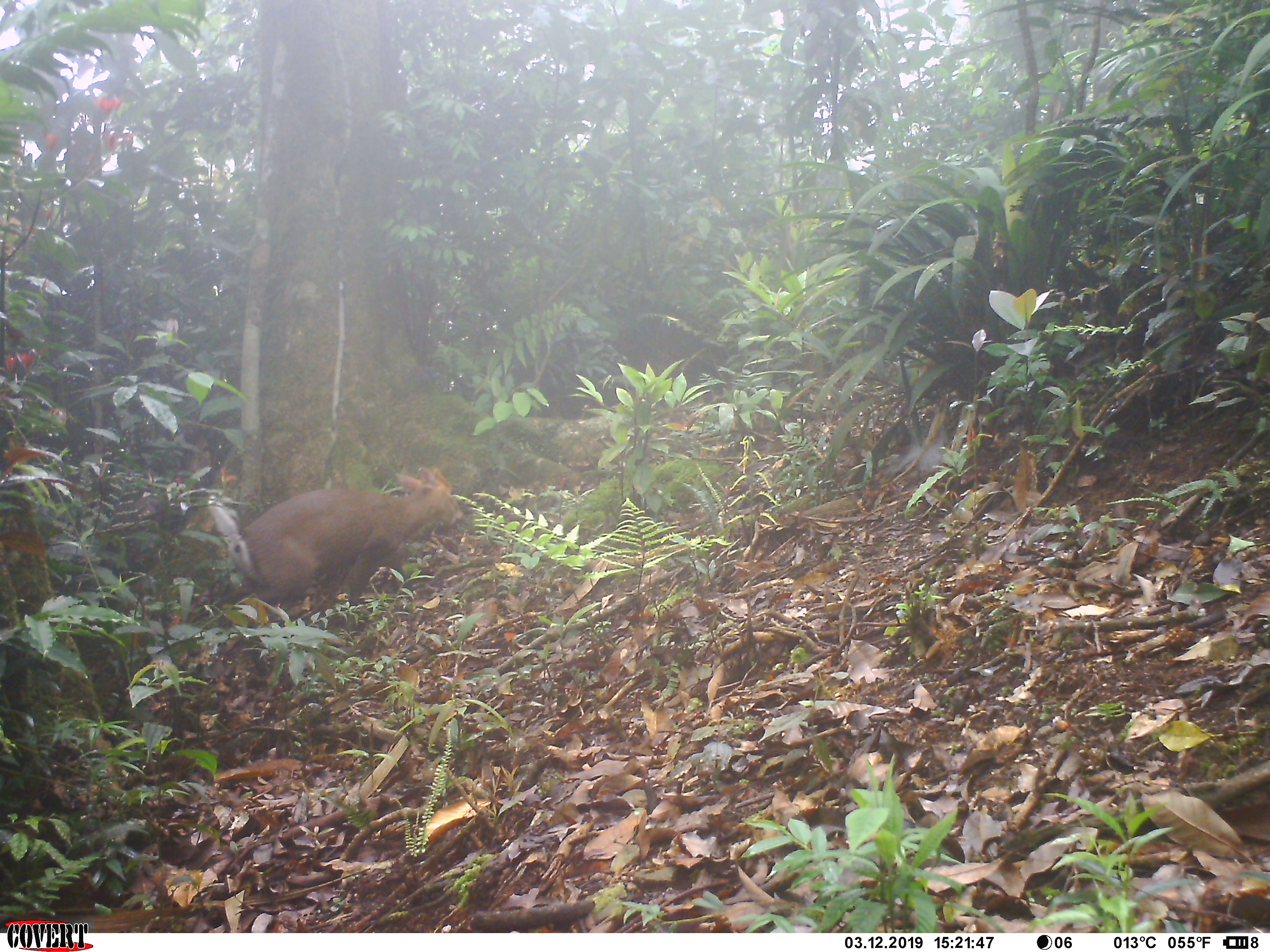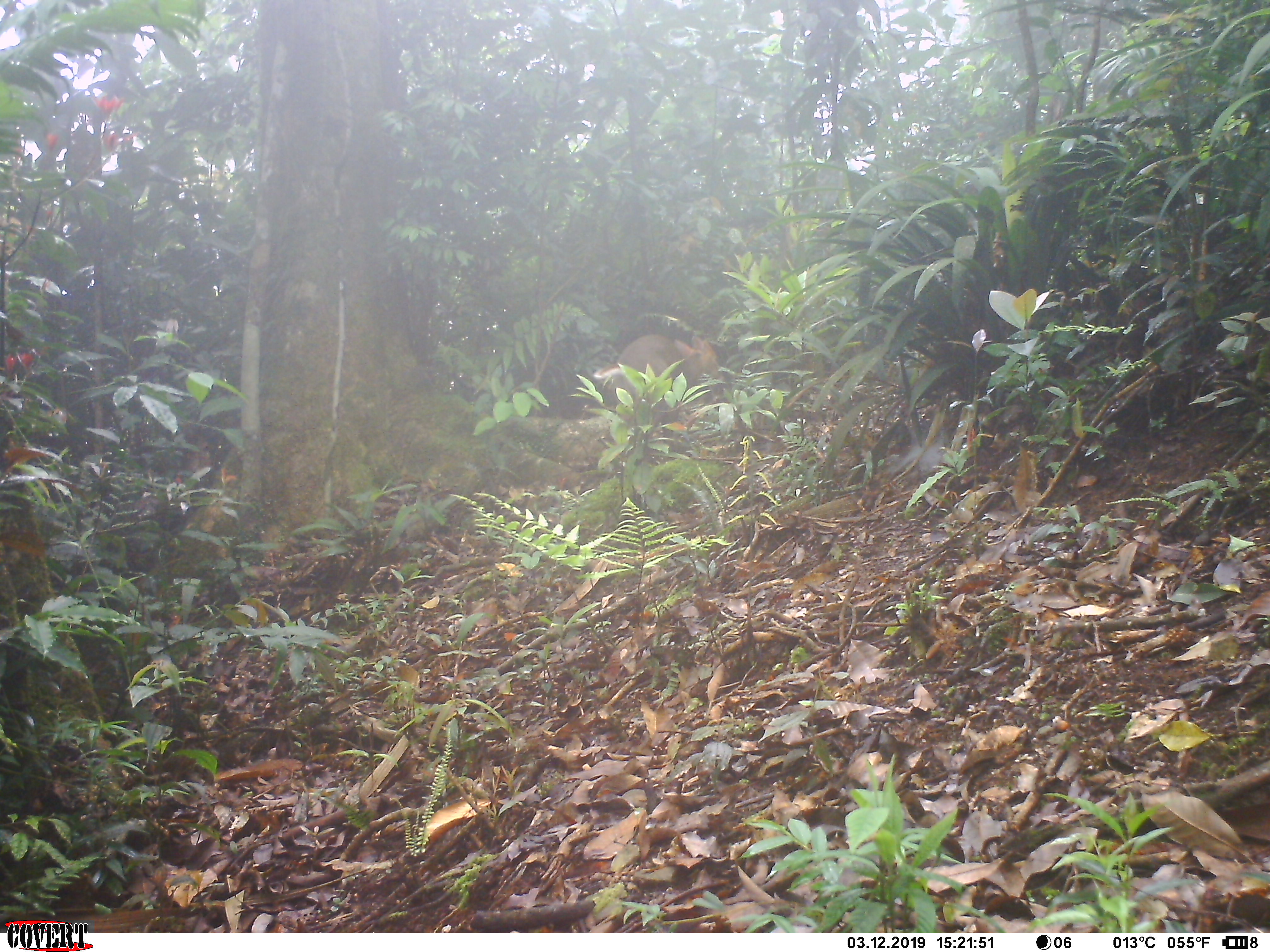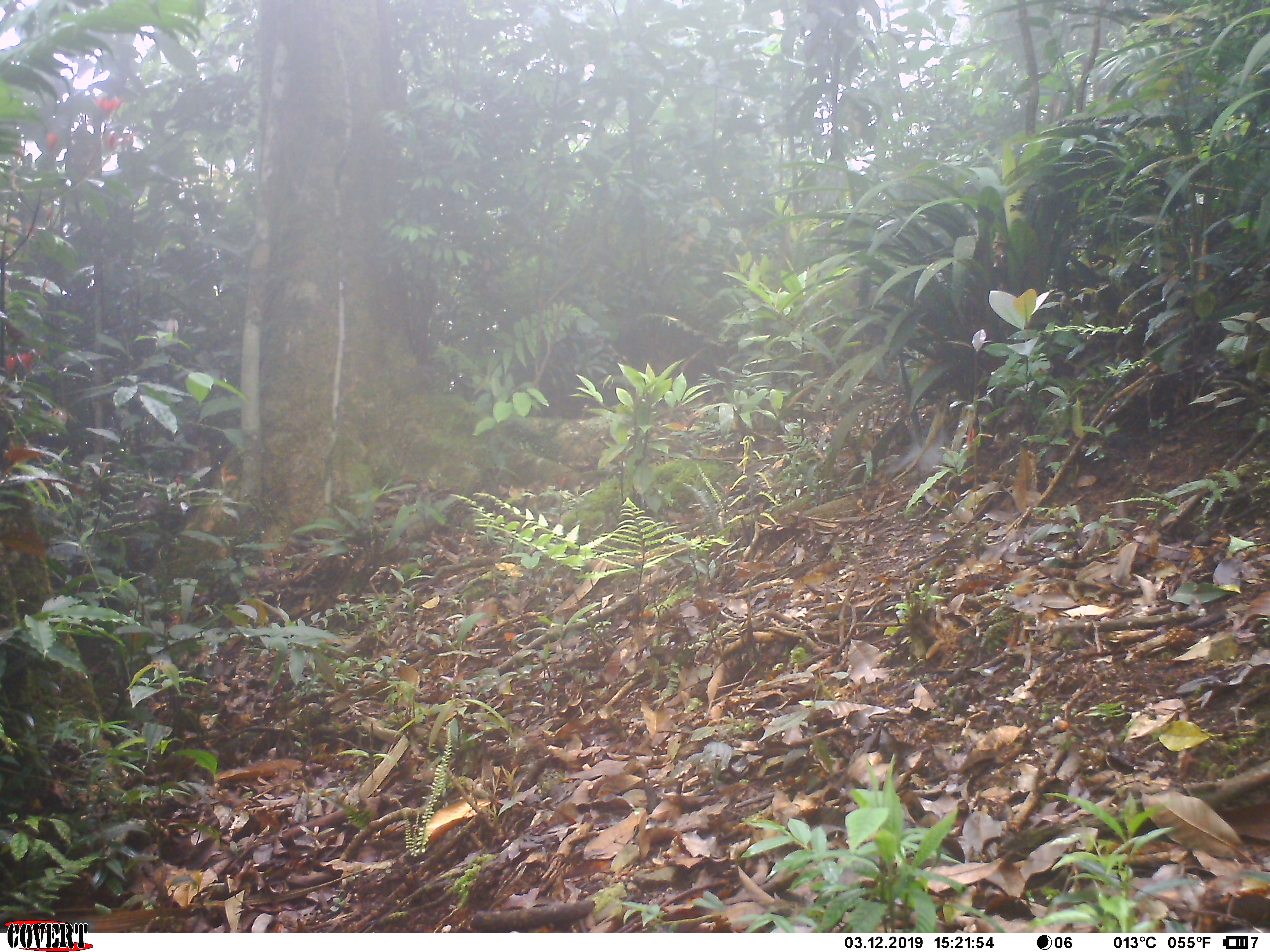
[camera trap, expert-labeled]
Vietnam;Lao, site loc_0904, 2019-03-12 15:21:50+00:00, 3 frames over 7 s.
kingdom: Animalia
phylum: Chordata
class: Mammalia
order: Artiodactyla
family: Cervidae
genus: Muntiacus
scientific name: Muntiacus rooseveltorum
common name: roosevelt's muntjac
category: roosevelts muntjac group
Roosevelts muntjac group (roosevelt's muntjac) (Muntiacus rooseveltorum). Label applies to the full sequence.